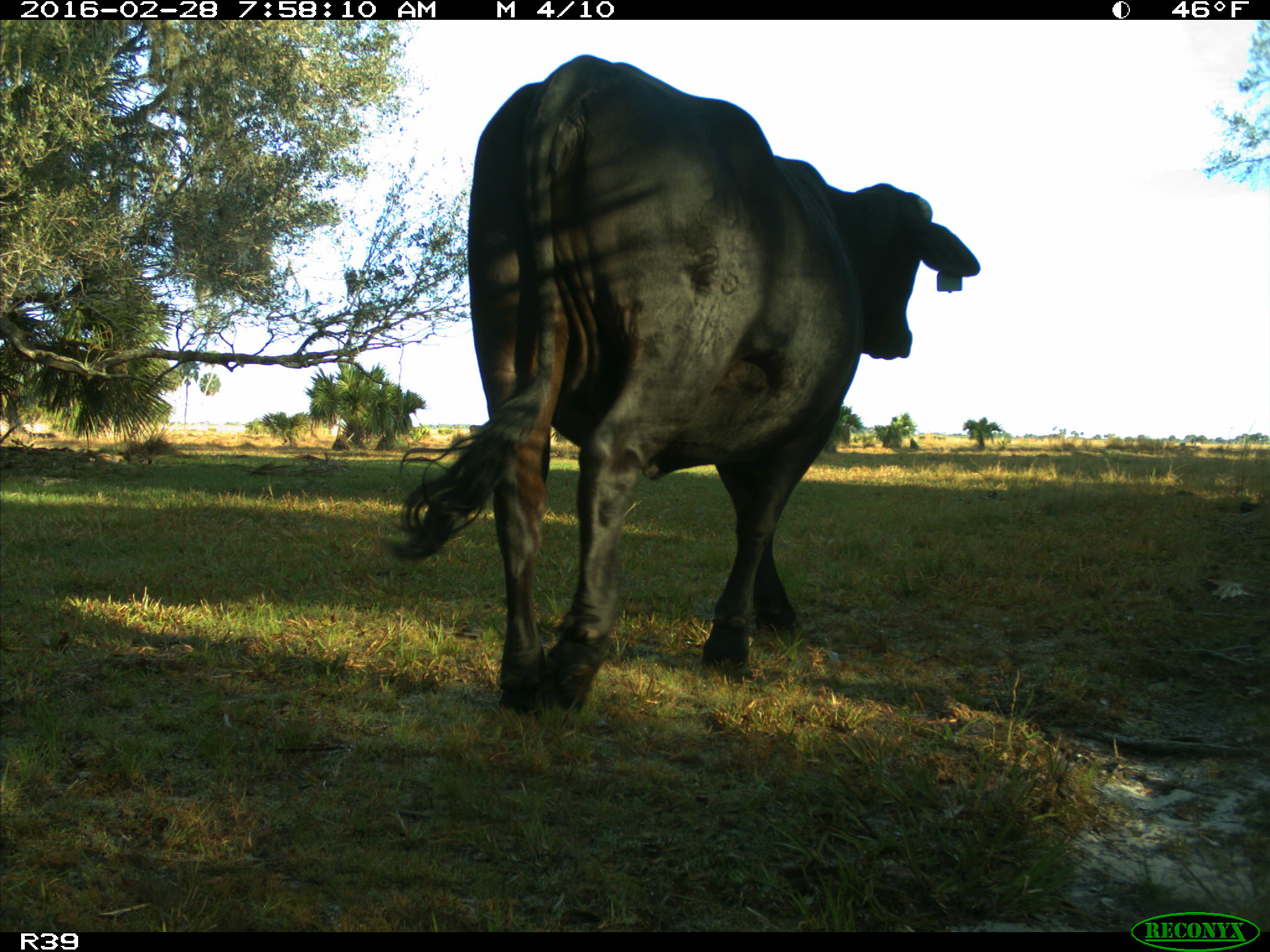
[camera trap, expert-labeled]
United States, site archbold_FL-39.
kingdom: Animalia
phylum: Chordata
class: Mammalia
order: Artiodactyla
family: Bovidae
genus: Bos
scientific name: Bos taurus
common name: domestic cow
Bos taurus (domestic cow).